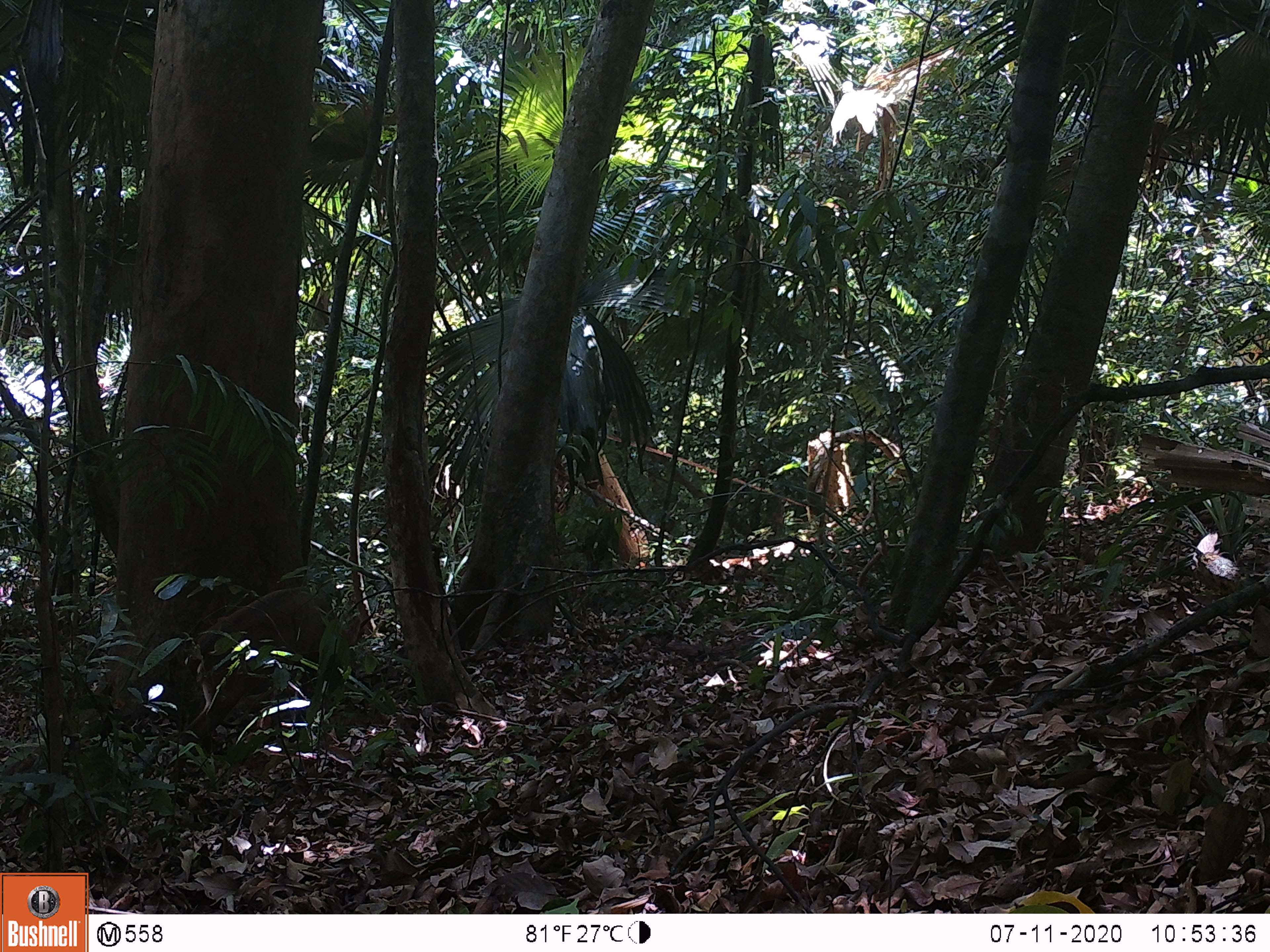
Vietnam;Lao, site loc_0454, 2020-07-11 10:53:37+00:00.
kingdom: Animalia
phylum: Chordata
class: Mammalia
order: Artiodactyla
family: Cervidae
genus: Muntiacus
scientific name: Muntiacus vuquangensis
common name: large-antlered muntjac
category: large antlered muntjac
Large antlered muntjac (large-antlered muntjac) (Muntiacus vuquangensis). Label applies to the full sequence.